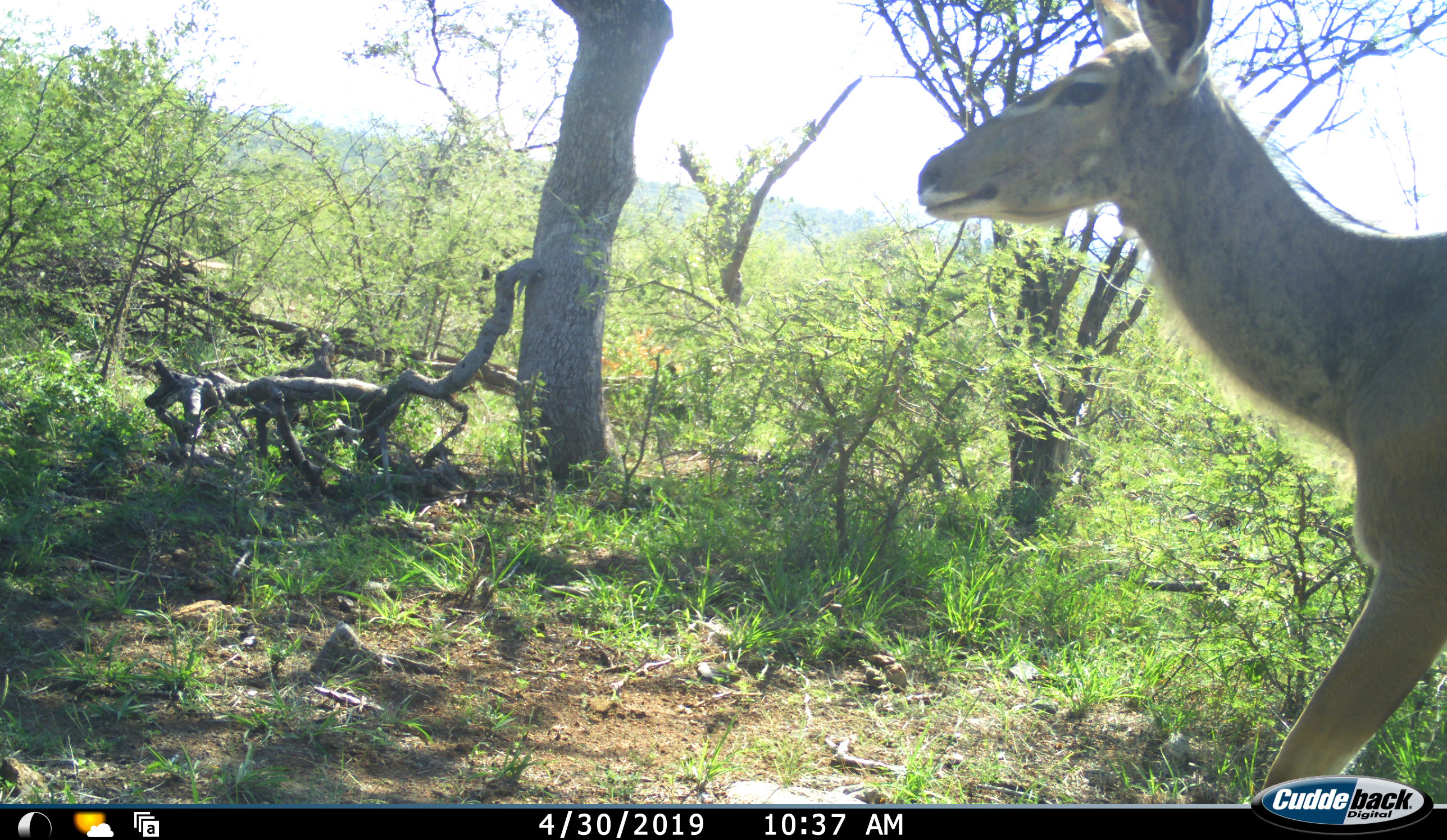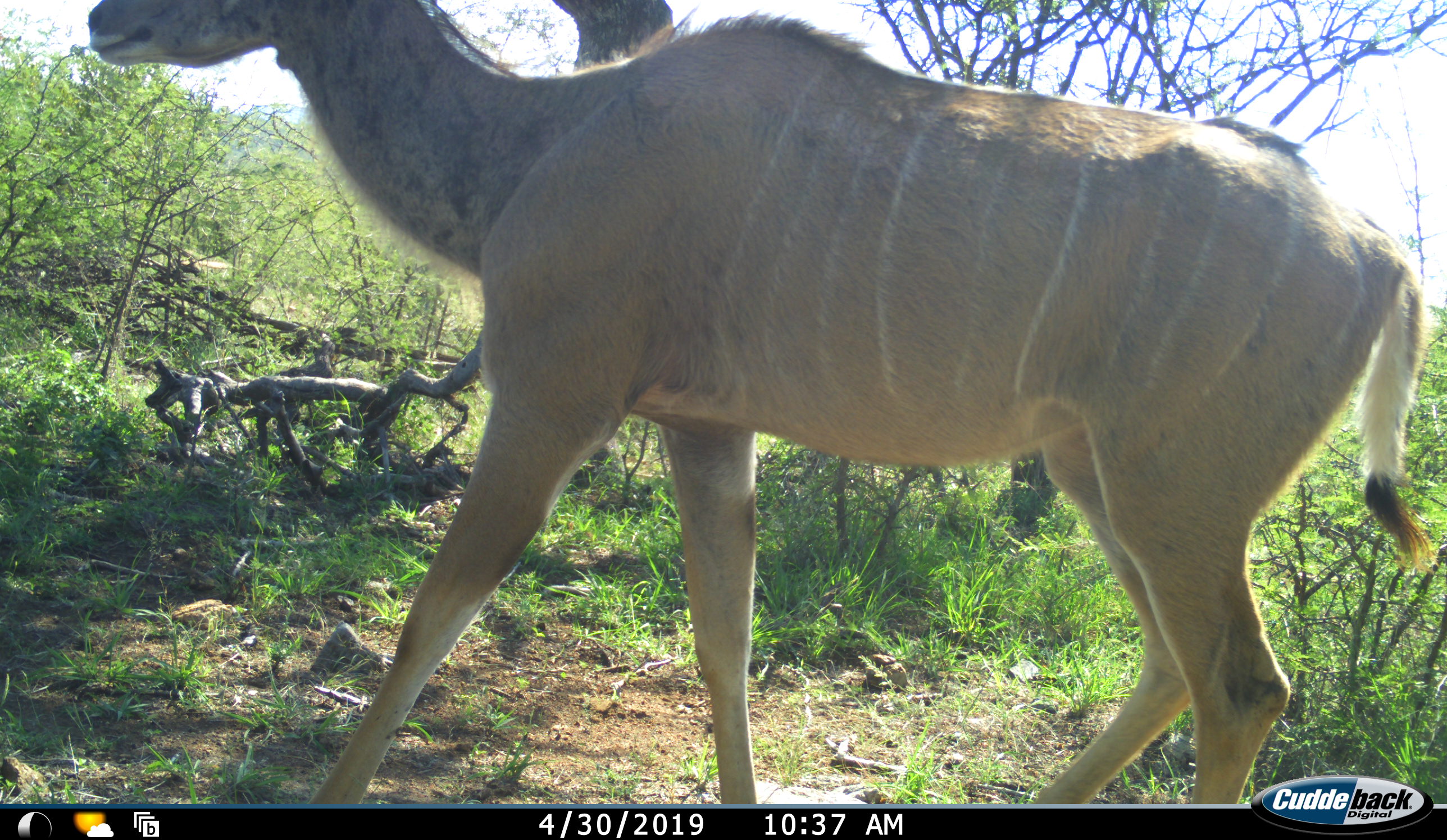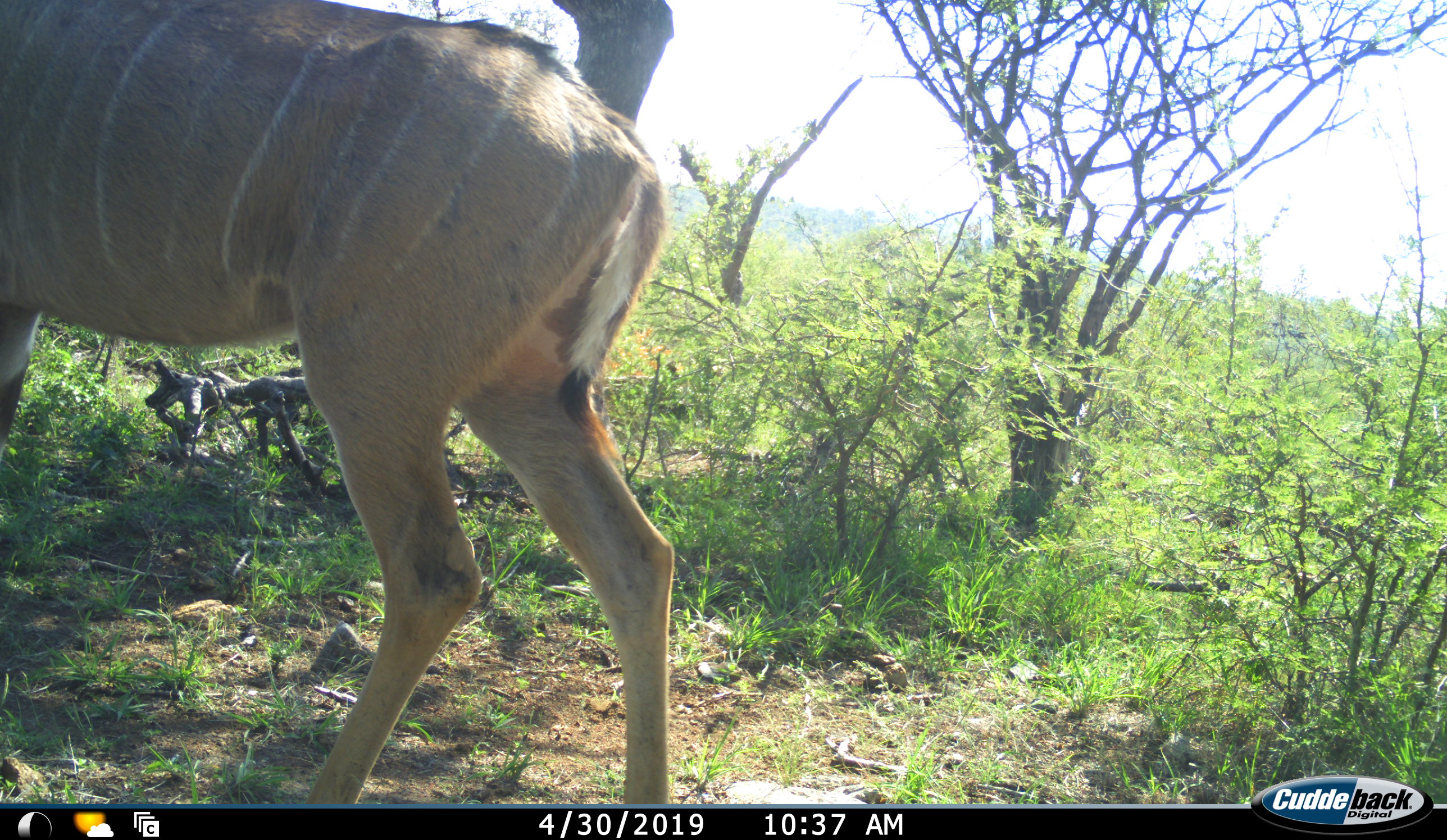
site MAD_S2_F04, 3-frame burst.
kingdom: Animalia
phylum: Chordata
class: Mammalia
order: Artiodactyla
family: Bovidae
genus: Aepyceros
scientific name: Aepyceros melampus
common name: impala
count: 1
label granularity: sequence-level